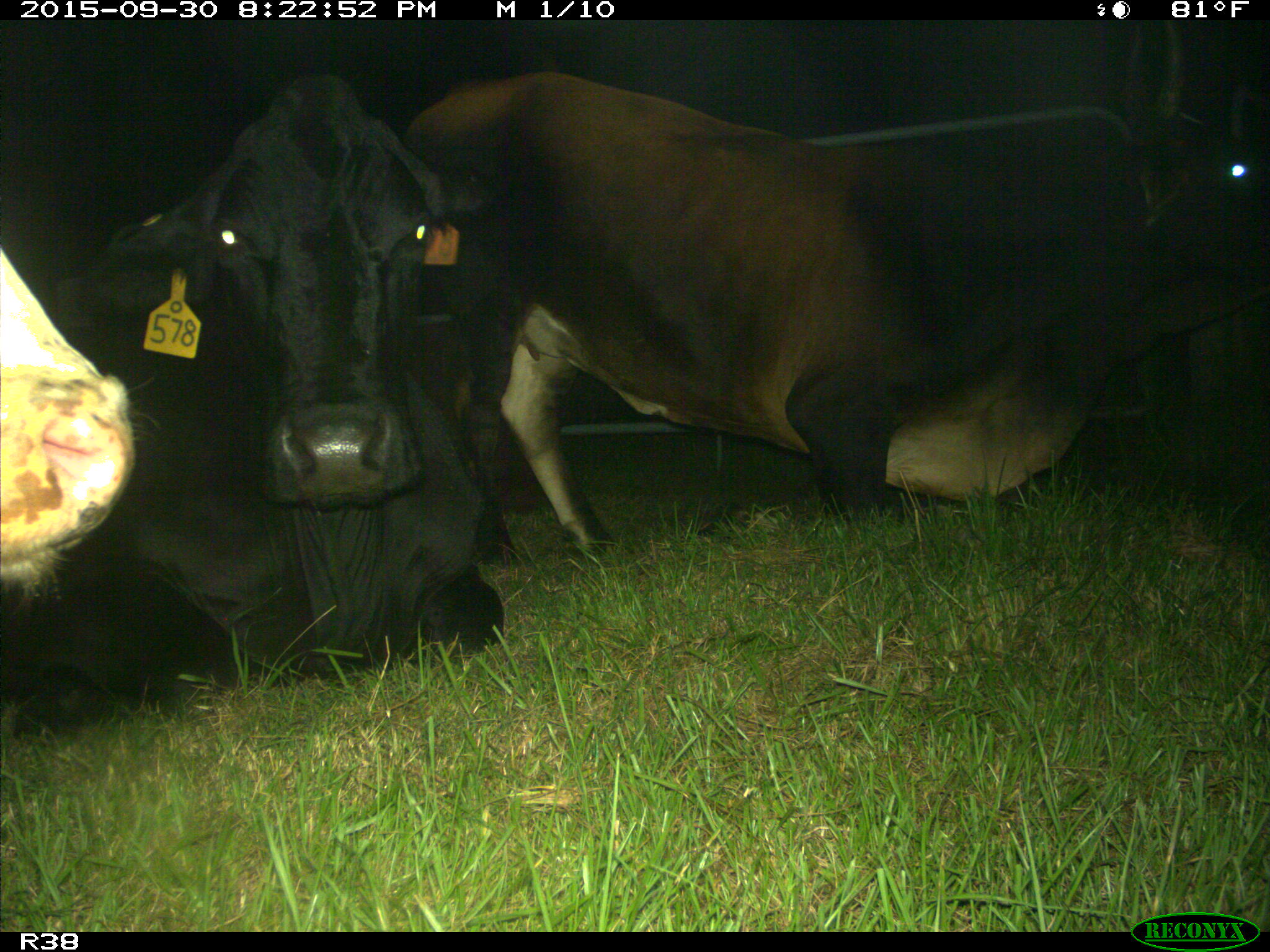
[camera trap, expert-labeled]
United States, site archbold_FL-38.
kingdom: Animalia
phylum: Chordata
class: Mammalia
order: Artiodactyla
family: Bovidae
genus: Bos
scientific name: Bos taurus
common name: domestic cow